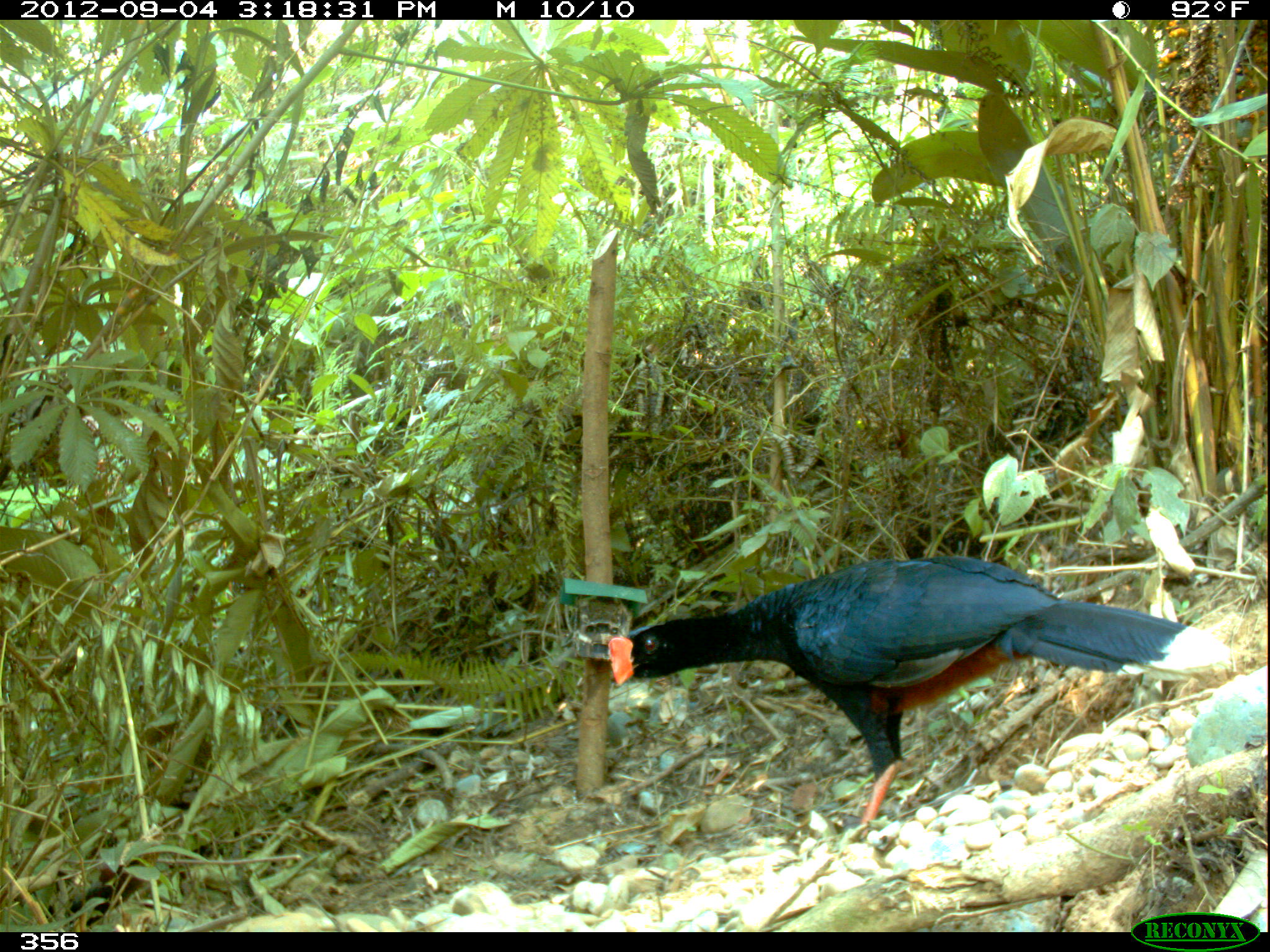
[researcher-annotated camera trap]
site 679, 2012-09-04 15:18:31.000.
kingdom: Animalia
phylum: Chordata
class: Aves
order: Galliformes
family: Cracidae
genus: Mitu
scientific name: Mitu tuberosum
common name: razor-billed curassow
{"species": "Mitu tuberosum (razor-billed curassow)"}